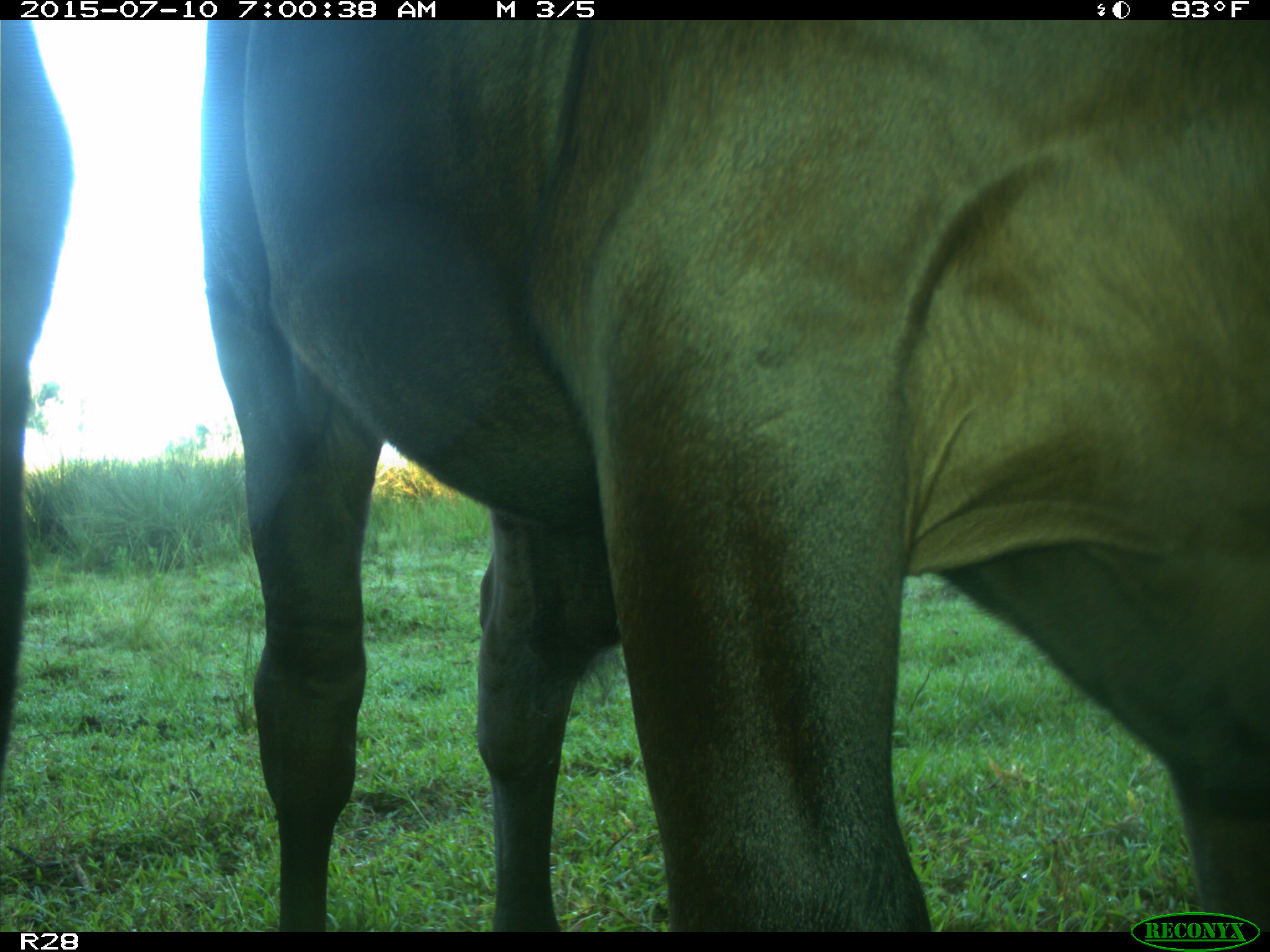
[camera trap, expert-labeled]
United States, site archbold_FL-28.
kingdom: Animalia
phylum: Chordata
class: Mammalia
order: Artiodactyla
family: Bovidae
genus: Bos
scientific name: Bos taurus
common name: domestic cow